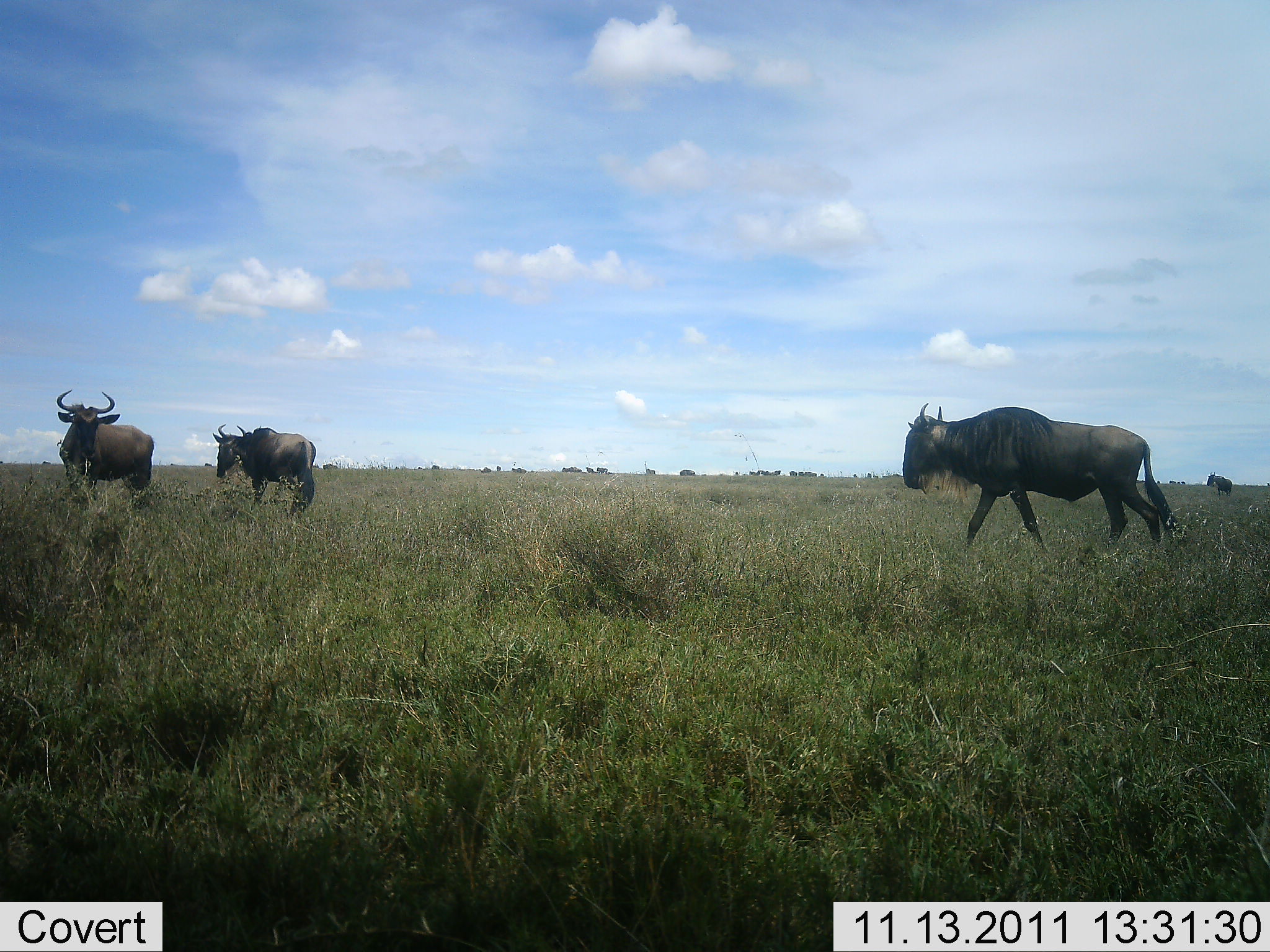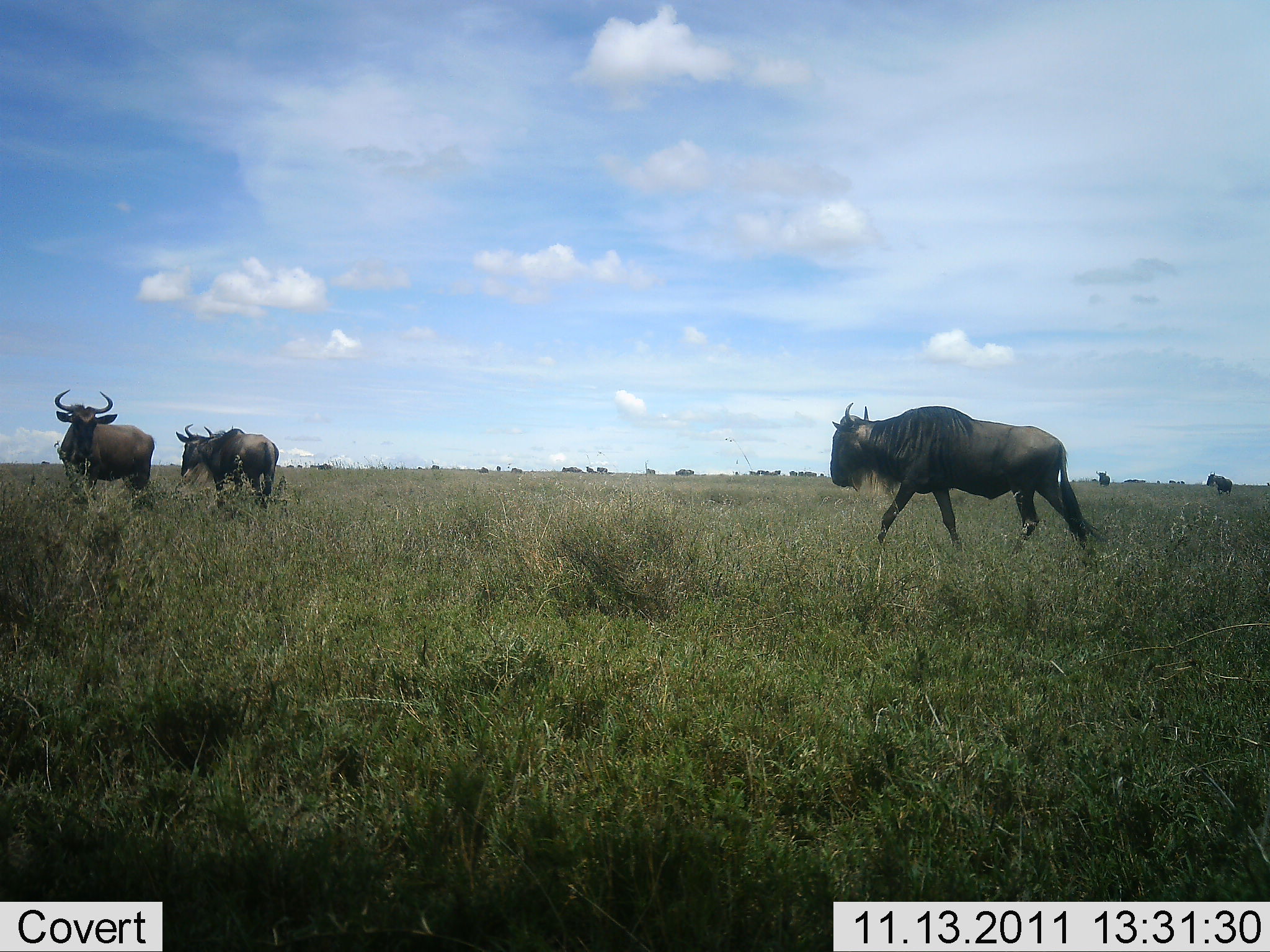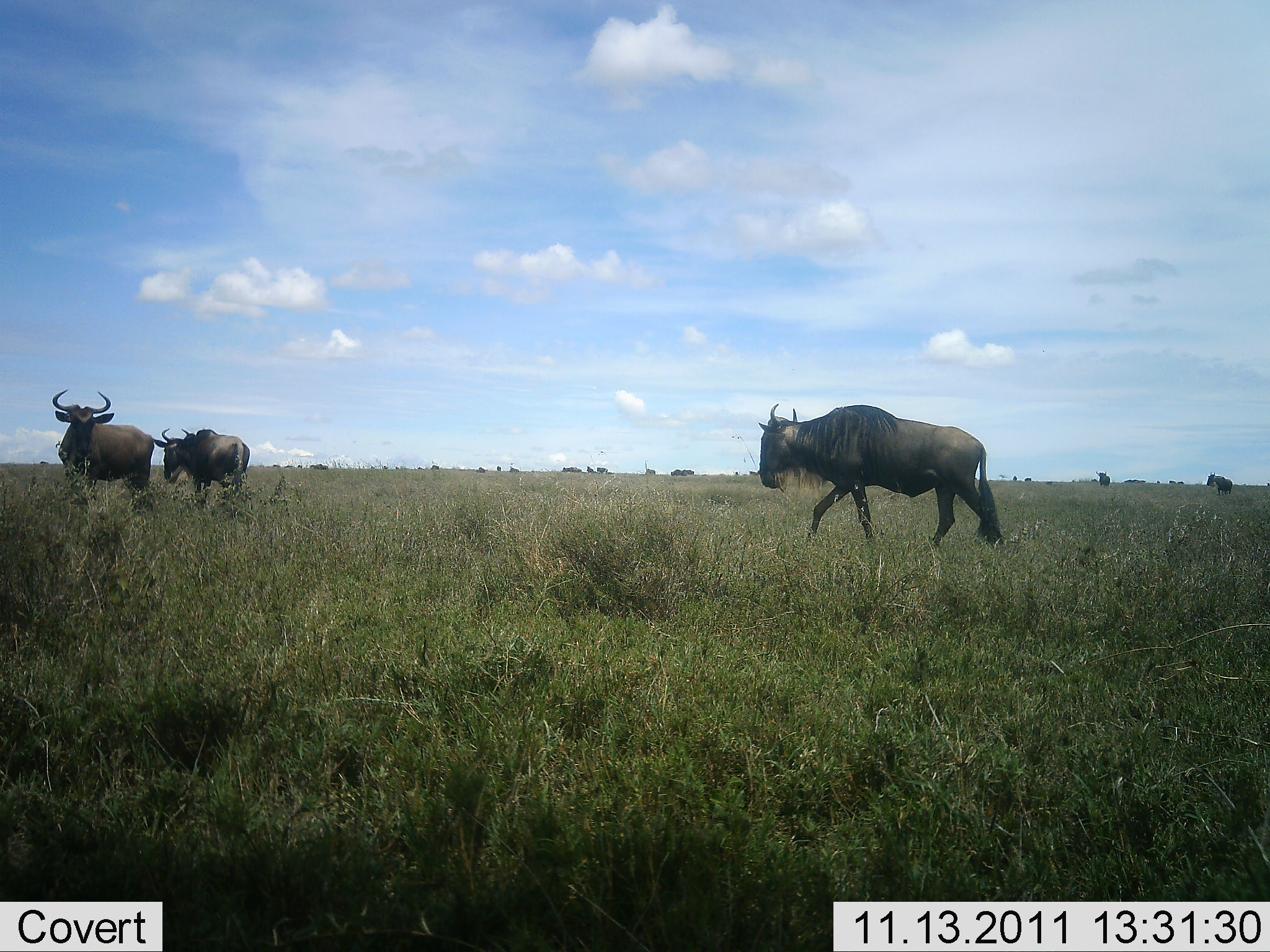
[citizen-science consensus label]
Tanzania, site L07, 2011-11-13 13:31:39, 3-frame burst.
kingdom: Animalia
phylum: Chordata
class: Mammalia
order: Artiodactyla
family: Bovidae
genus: Connochaetes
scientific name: Connochaetes taurinus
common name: blue wildebeest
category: wildebeest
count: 5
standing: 53%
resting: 0%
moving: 93%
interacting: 7%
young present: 0%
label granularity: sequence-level